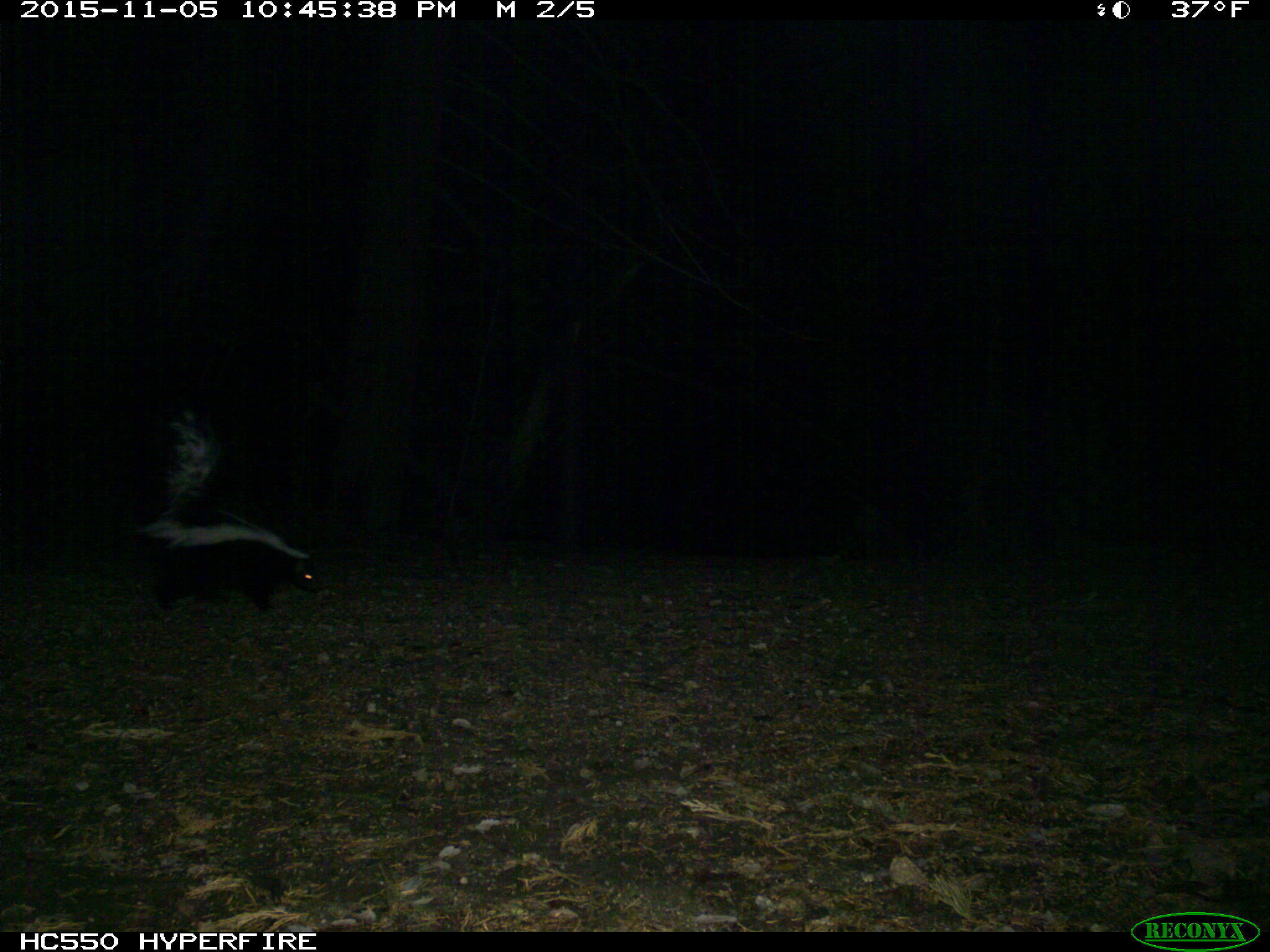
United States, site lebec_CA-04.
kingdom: Animalia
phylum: Chordata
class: Mammalia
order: Carnivora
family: Mephitidae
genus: Mephitis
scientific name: Mephitis mephitis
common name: striped skunk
Mephitis mephitis (striped skunk).